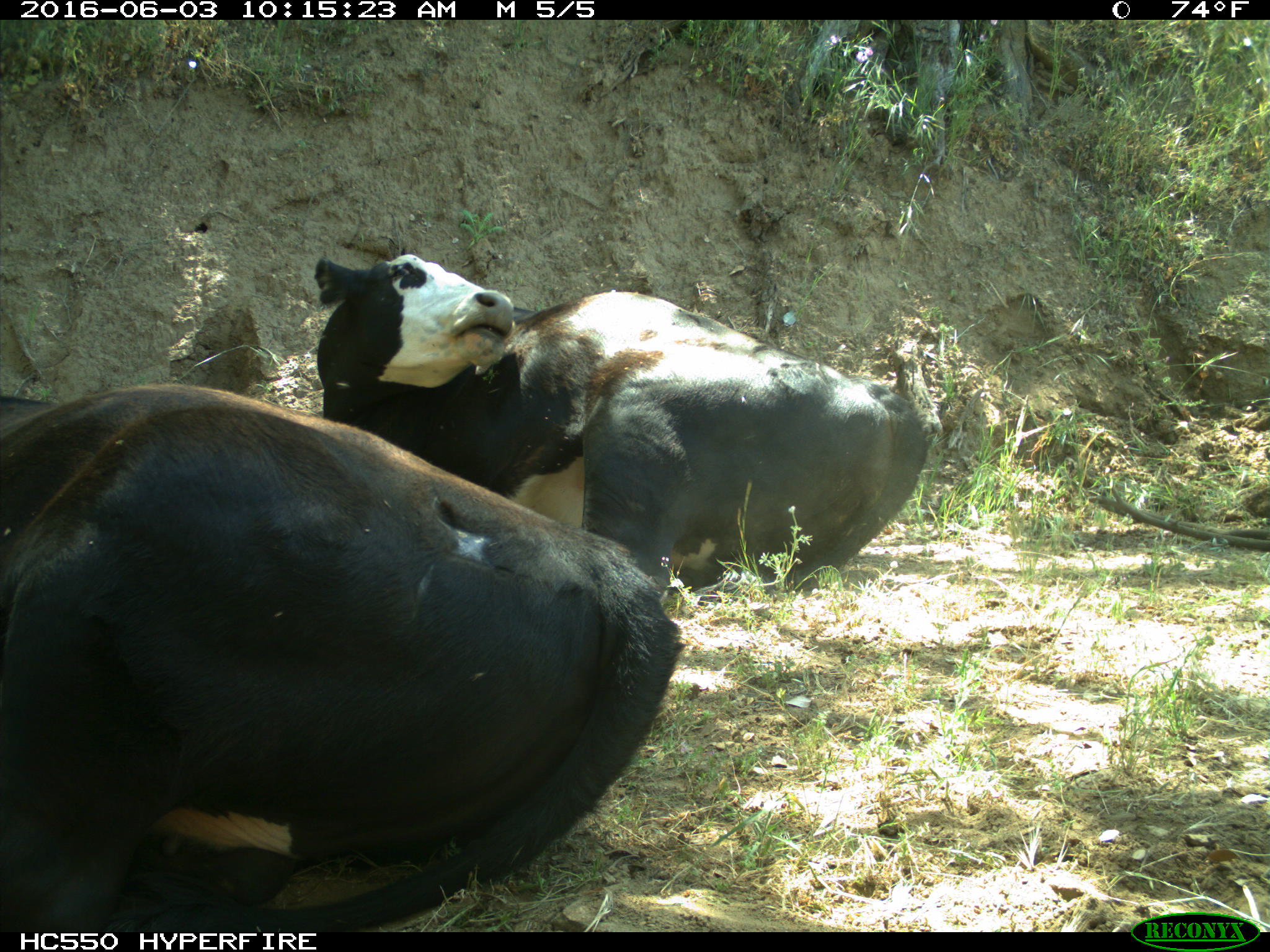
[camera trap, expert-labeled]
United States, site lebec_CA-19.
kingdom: Animalia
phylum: Chordata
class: Mammalia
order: Artiodactyla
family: Bovidae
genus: Bos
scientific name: Bos taurus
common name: domestic cow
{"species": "Bos taurus (domestic cow)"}